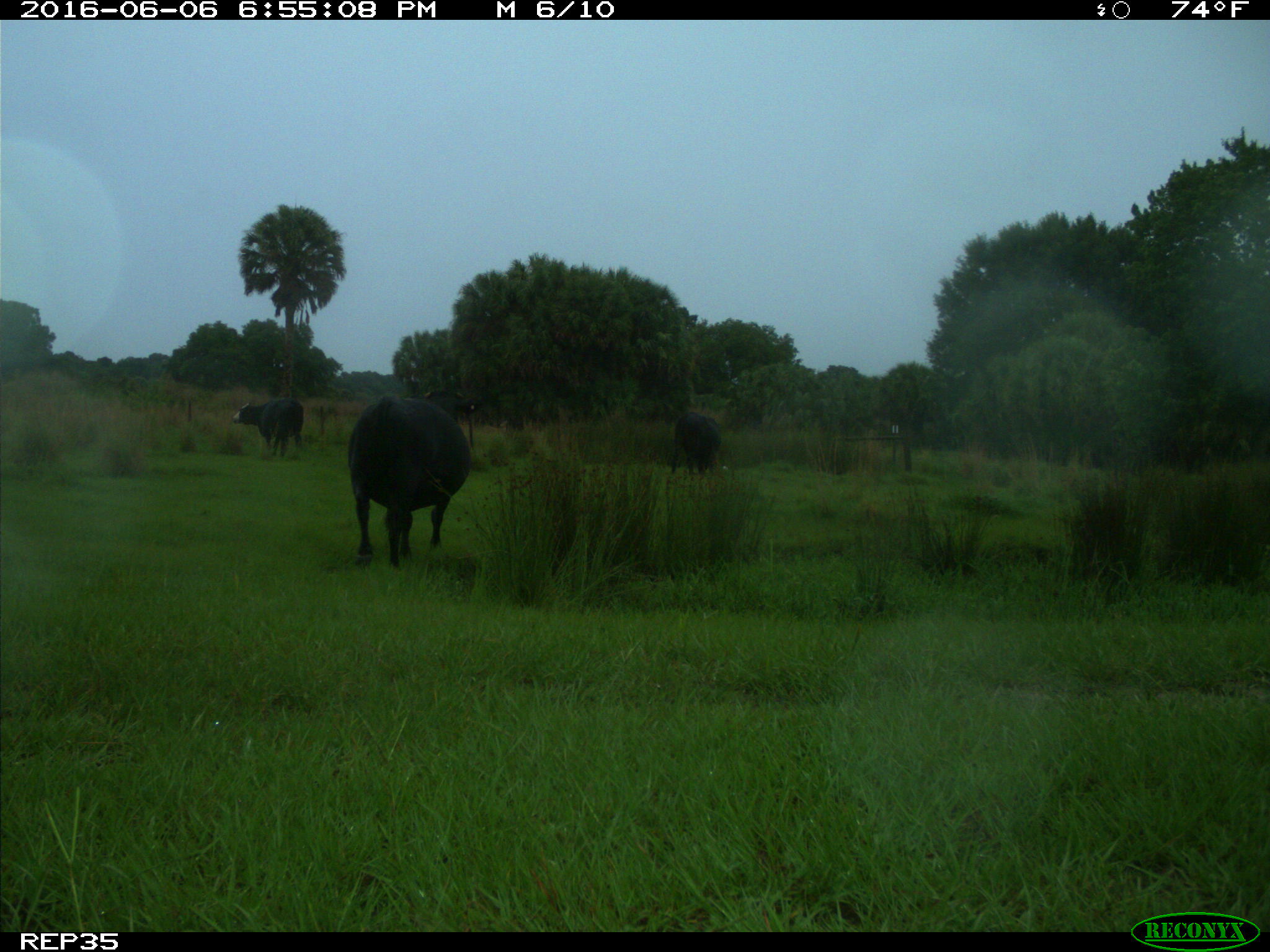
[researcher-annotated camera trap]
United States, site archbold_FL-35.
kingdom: Animalia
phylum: Chordata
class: Mammalia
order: Artiodactyla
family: Bovidae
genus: Bos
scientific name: Bos taurus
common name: domestic cow